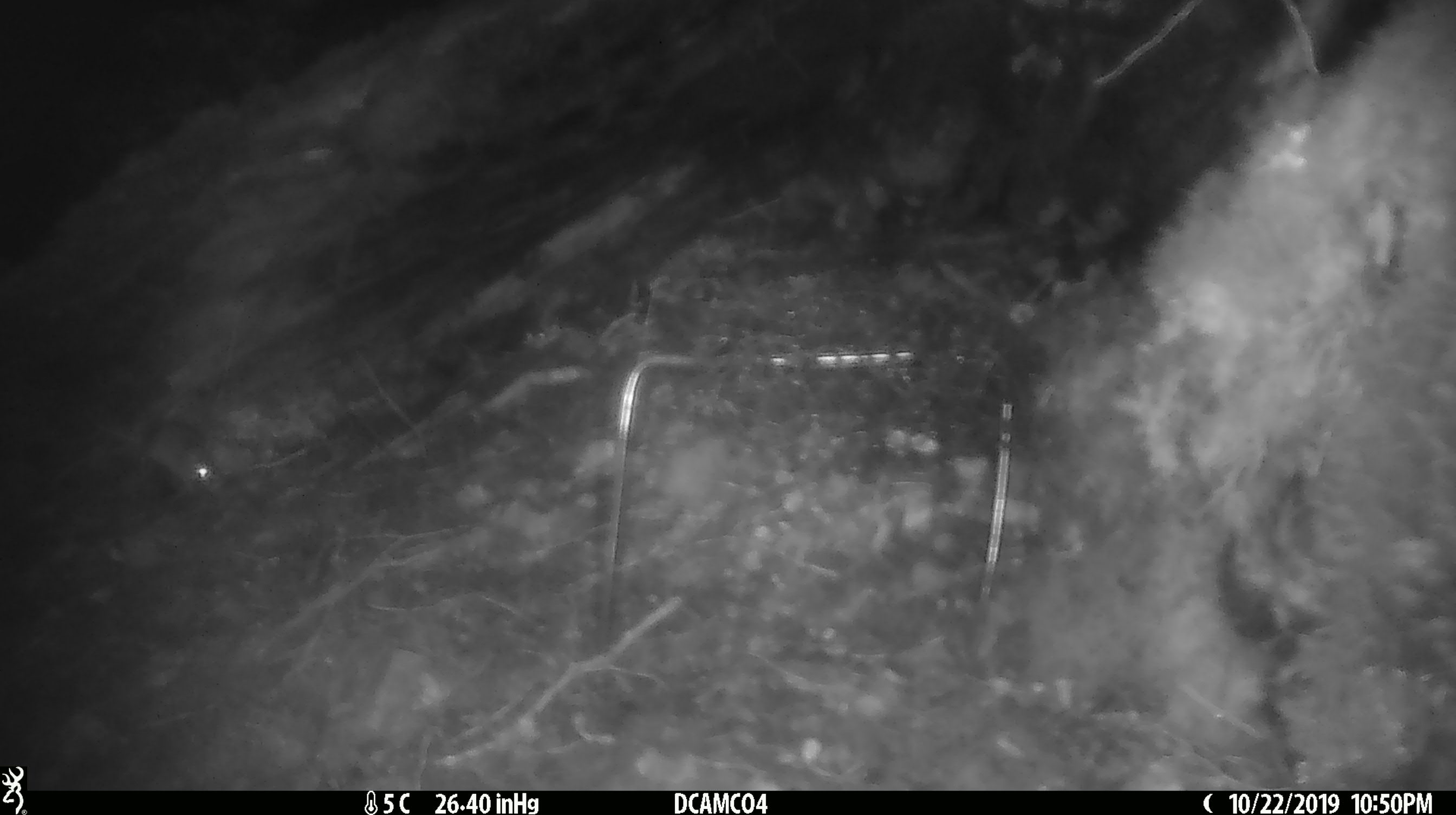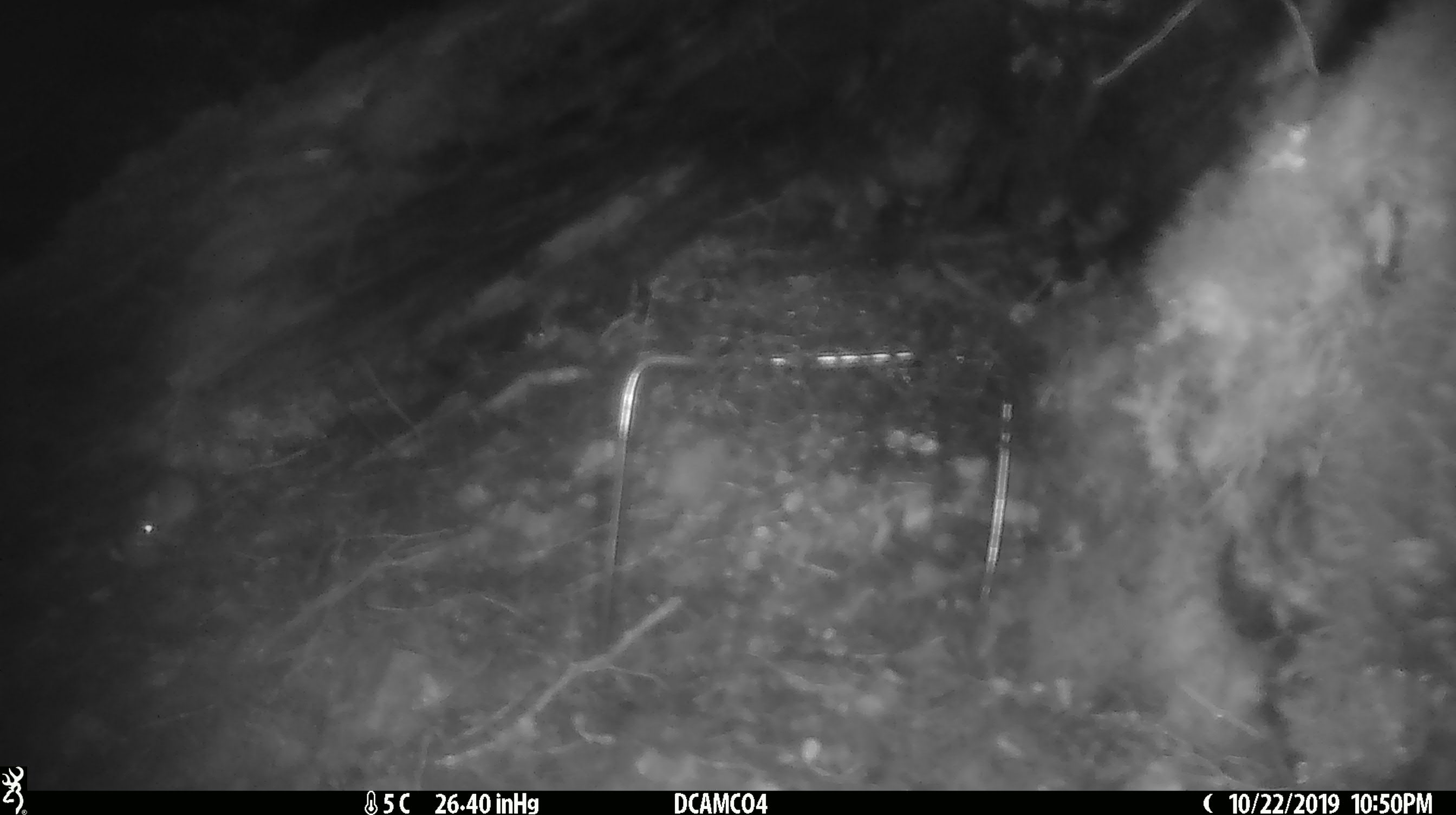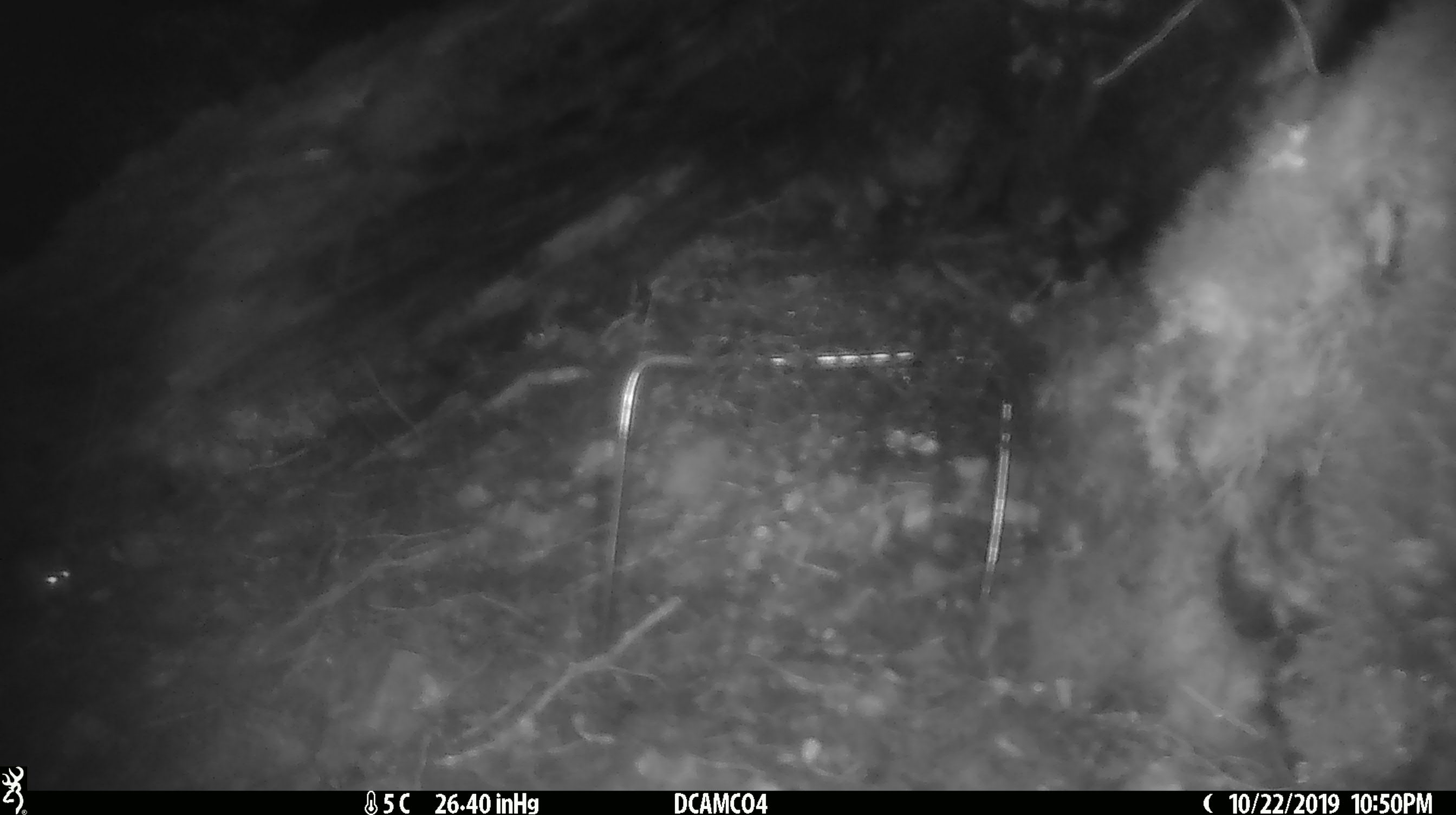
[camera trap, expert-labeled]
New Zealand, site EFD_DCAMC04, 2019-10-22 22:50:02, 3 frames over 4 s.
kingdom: Animalia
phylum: Chordata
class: Mammalia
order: Rodentia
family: Muridae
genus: Mus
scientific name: Mus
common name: mouse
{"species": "mouse (Mus)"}